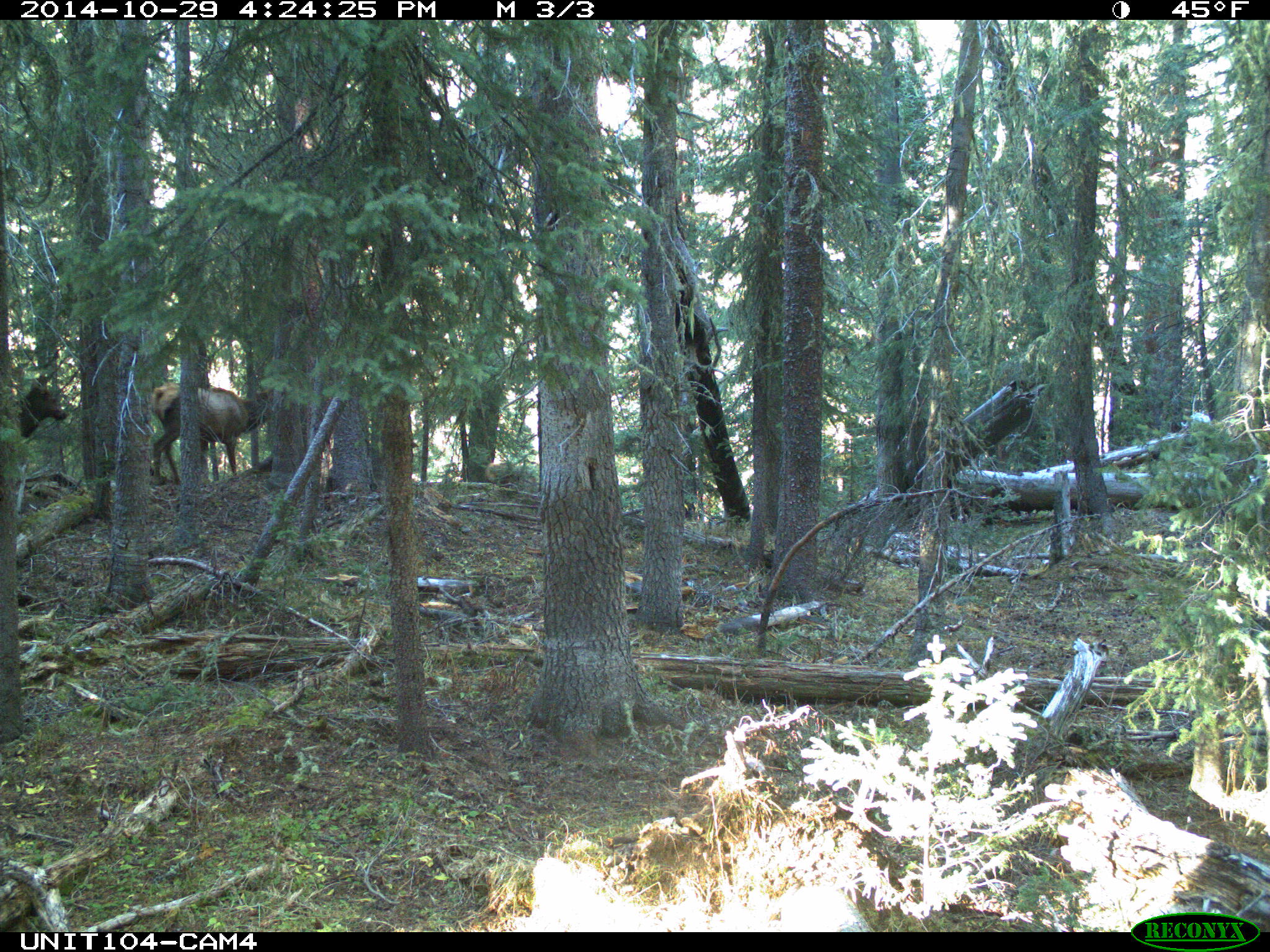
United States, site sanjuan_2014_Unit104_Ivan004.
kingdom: Animalia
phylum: Chordata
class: Mammalia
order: Artiodactyla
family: Cervidae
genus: Cervus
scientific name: Cervus elaphus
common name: red deer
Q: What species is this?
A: Cervus elaphus (red deer).